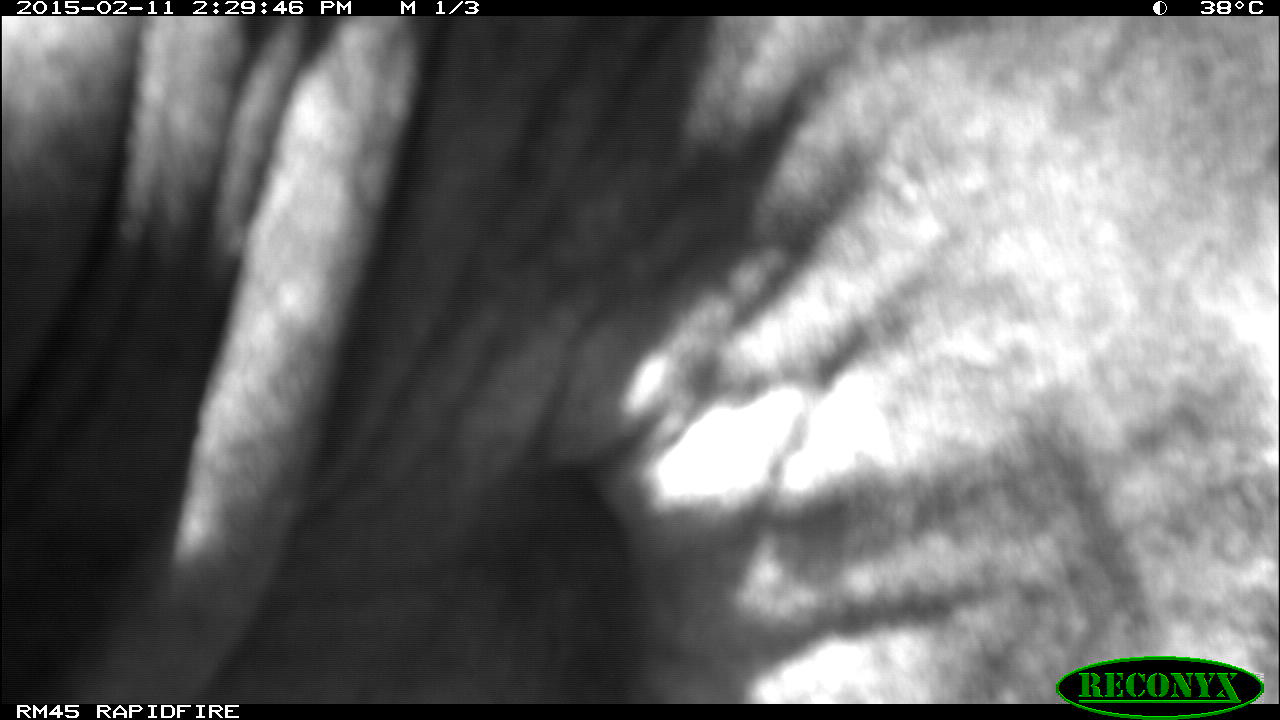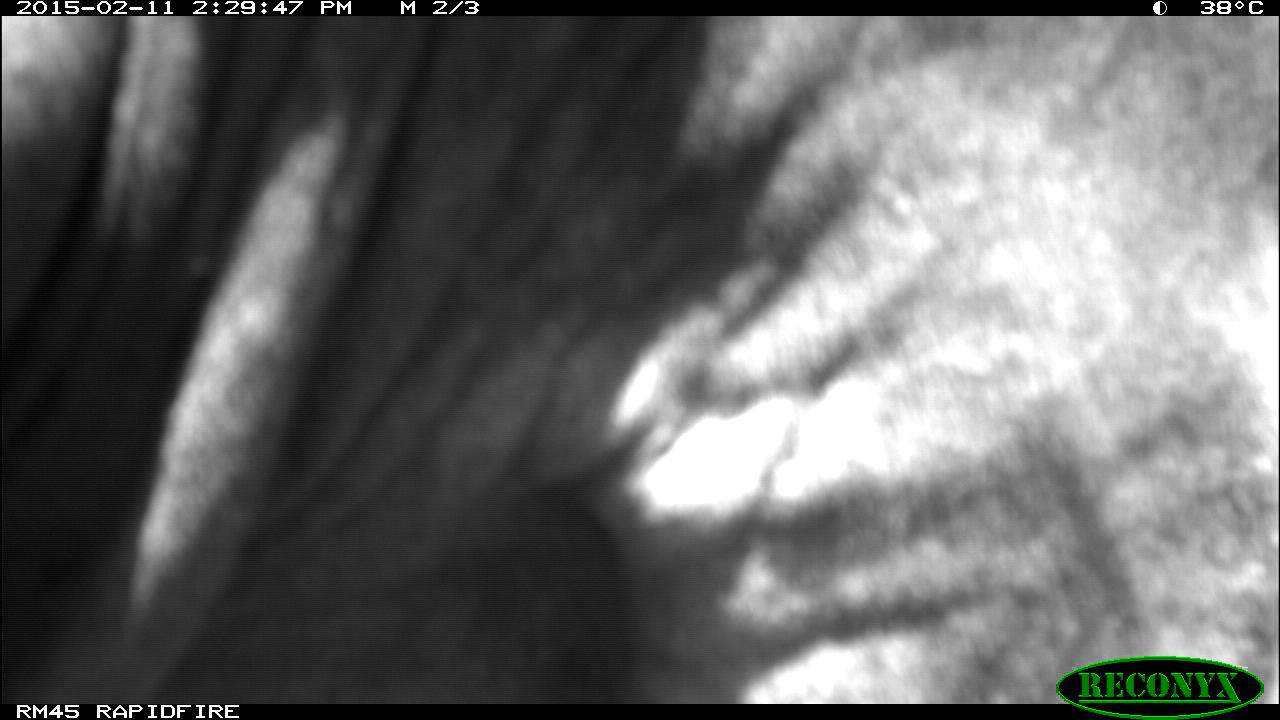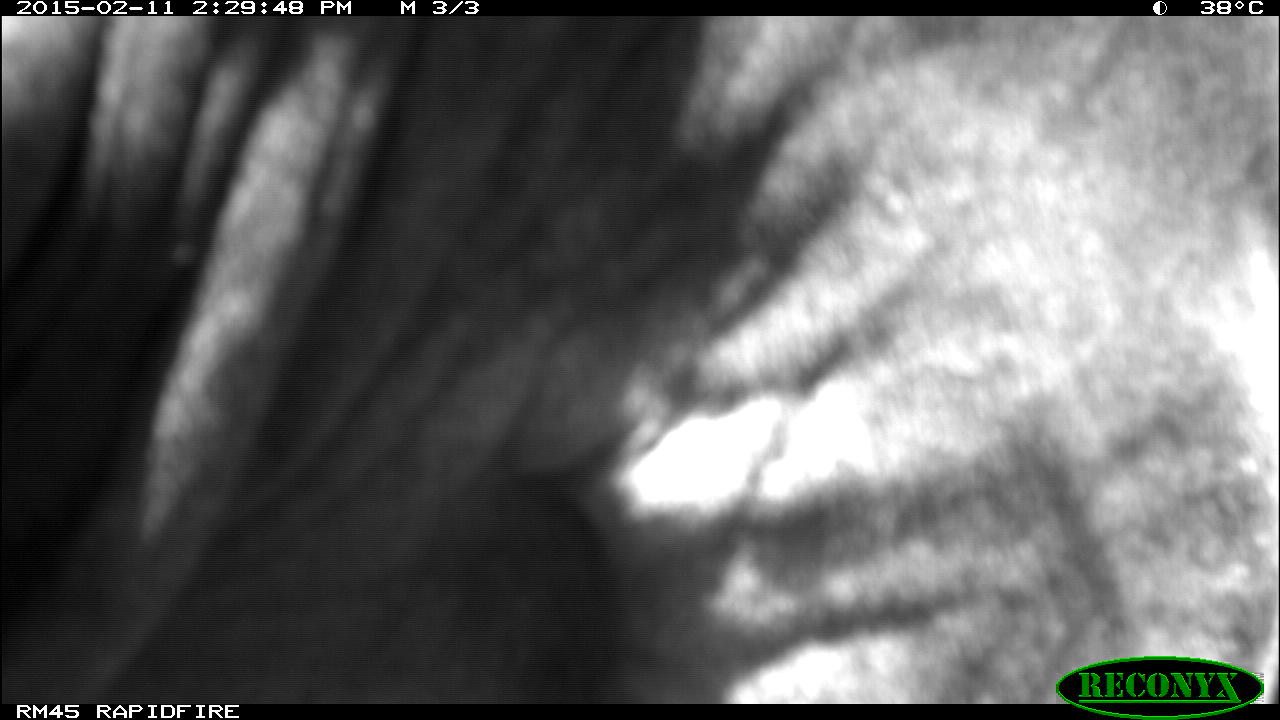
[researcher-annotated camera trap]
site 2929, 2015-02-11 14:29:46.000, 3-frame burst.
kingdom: Animalia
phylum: Chordata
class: Mammalia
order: Artiodactyla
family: Bovidae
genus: Bos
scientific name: Bos taurus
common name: domestic cattle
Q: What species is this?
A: Bos taurus (domestic cattle).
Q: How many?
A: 2.